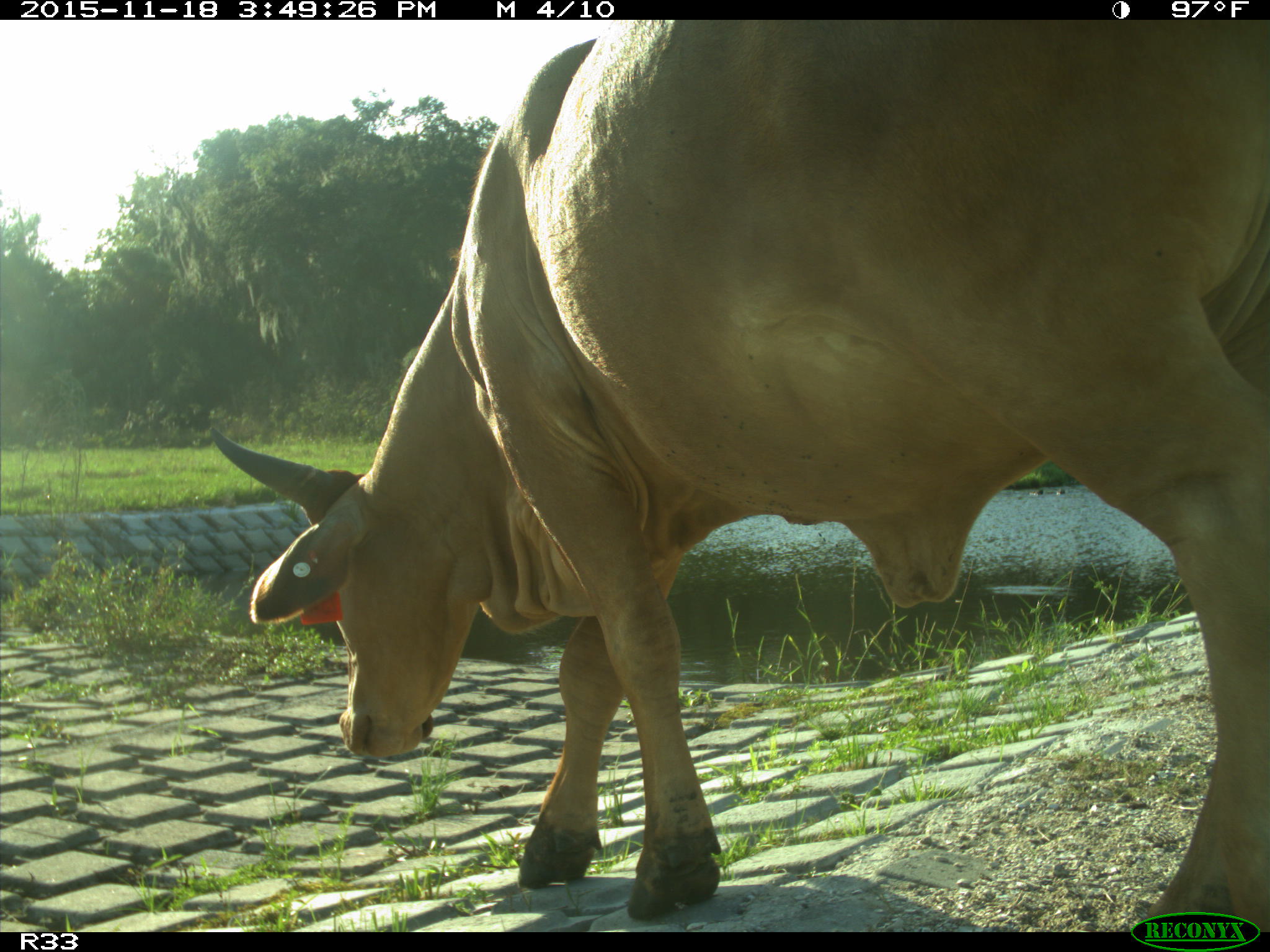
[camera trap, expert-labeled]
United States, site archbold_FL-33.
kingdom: Animalia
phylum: Chordata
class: Mammalia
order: Artiodactyla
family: Bovidae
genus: Bos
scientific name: Bos taurus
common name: domestic cow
Bos taurus (domestic cow).